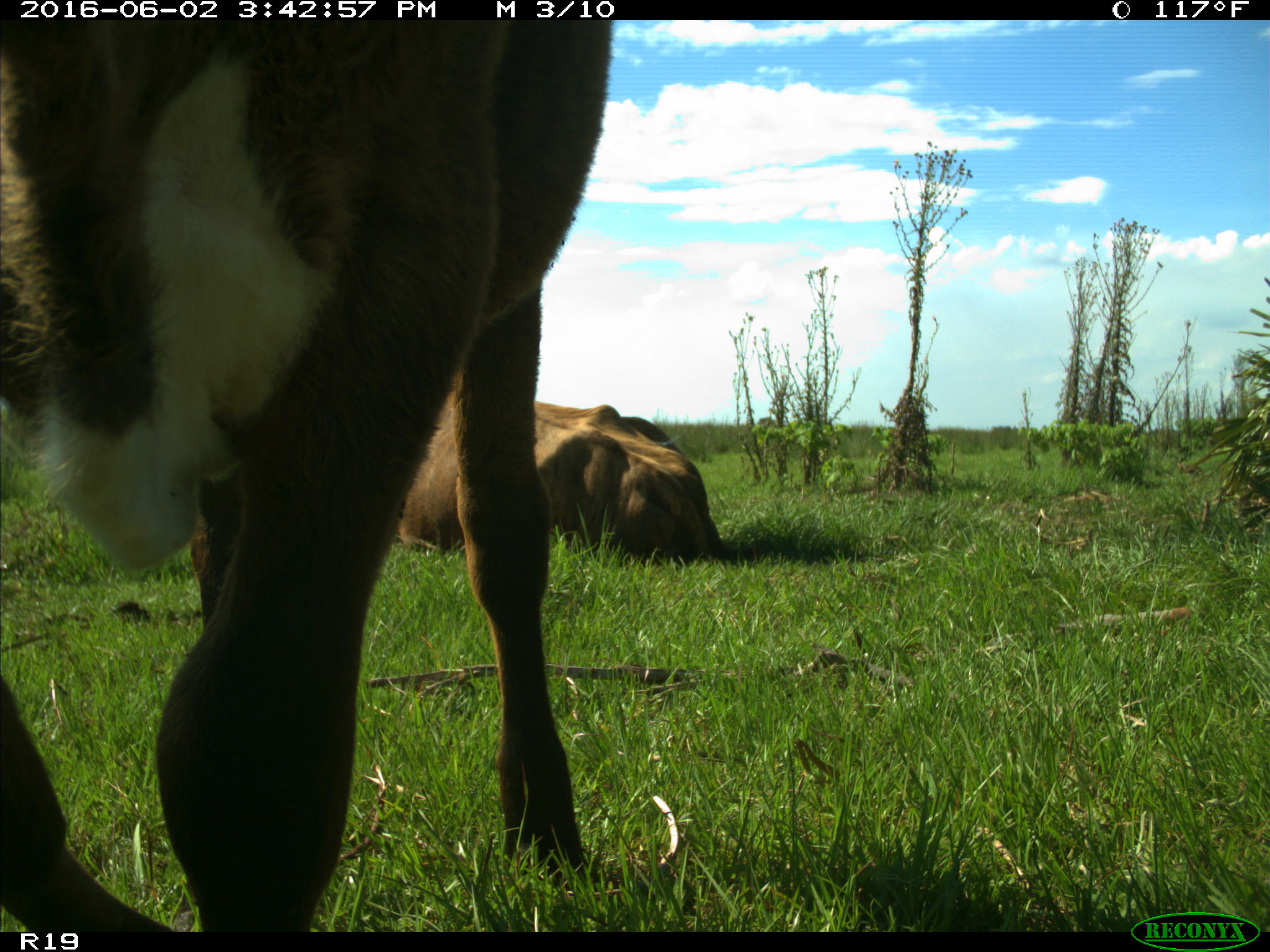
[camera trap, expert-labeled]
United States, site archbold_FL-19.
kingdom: Animalia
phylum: Chordata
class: Mammalia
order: Artiodactyla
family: Bovidae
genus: Bos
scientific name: Bos taurus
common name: domestic cow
Bos taurus (domestic cow).